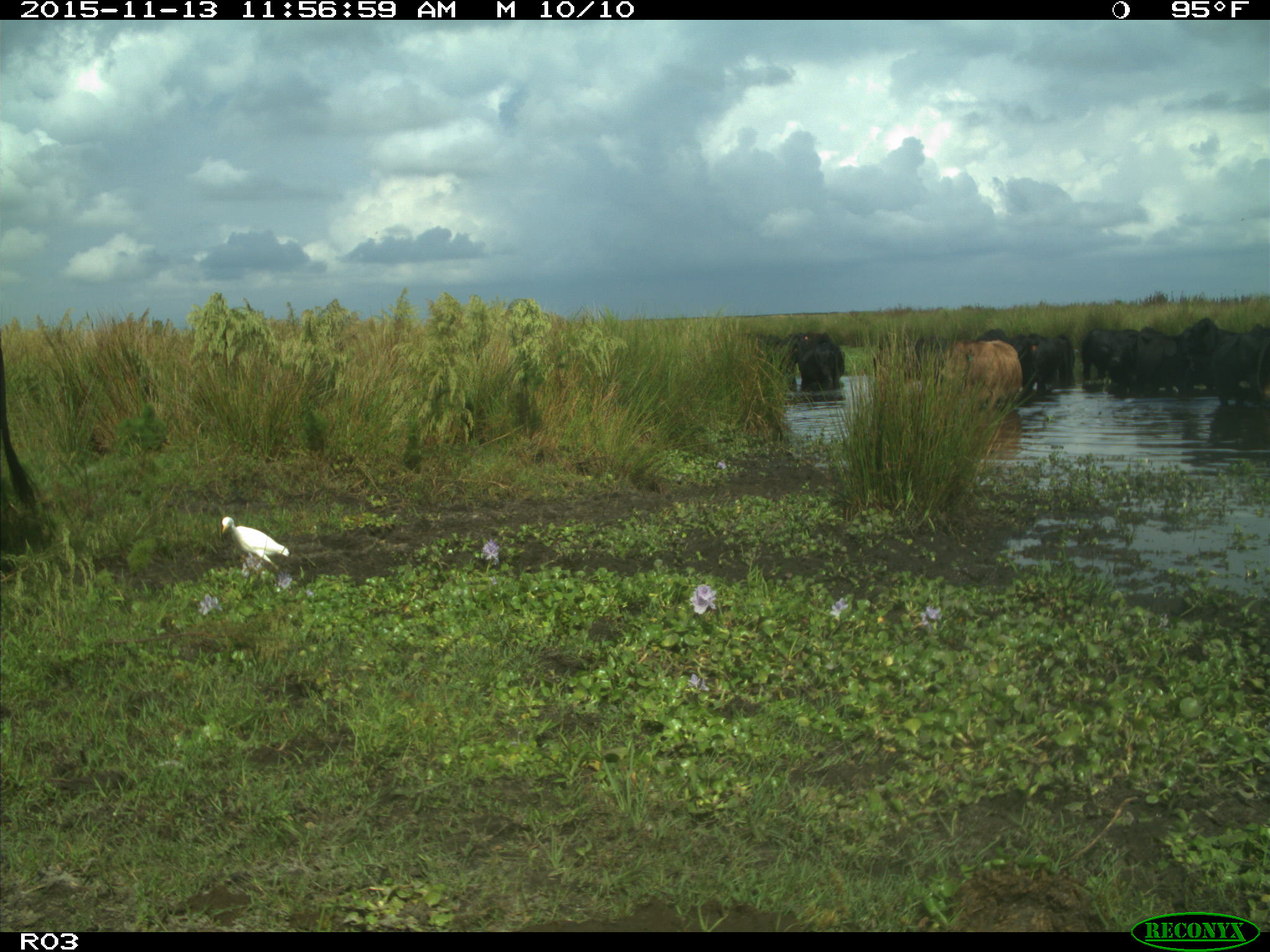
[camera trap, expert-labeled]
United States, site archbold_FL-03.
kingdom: Animalia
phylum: Chordata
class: Mammalia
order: Artiodactyla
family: Bovidae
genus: Bos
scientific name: Bos taurus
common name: domestic cow